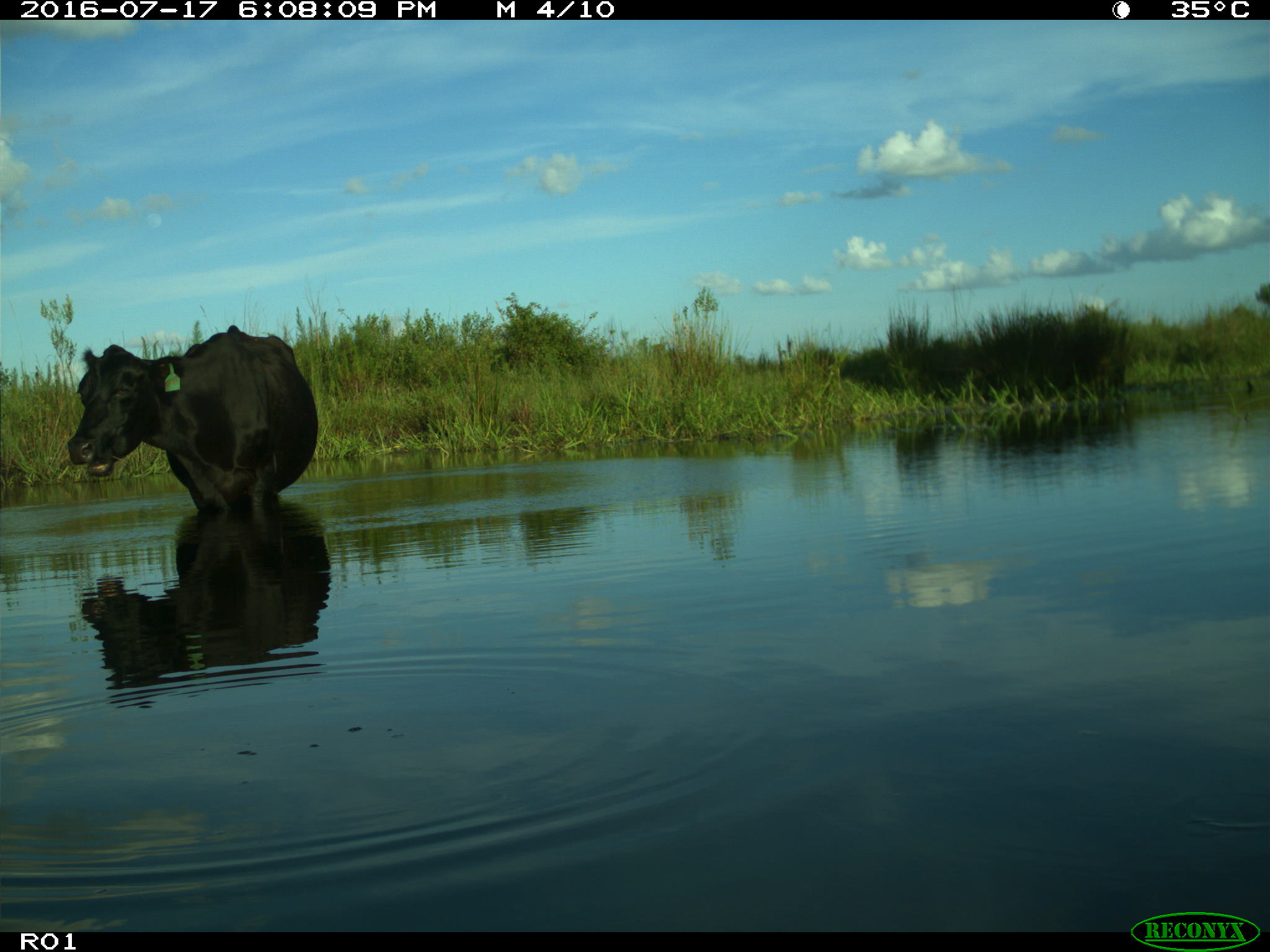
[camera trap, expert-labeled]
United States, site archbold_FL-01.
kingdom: Animalia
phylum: Chordata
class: Mammalia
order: Artiodactyla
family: Bovidae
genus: Bos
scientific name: Bos taurus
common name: domestic cow